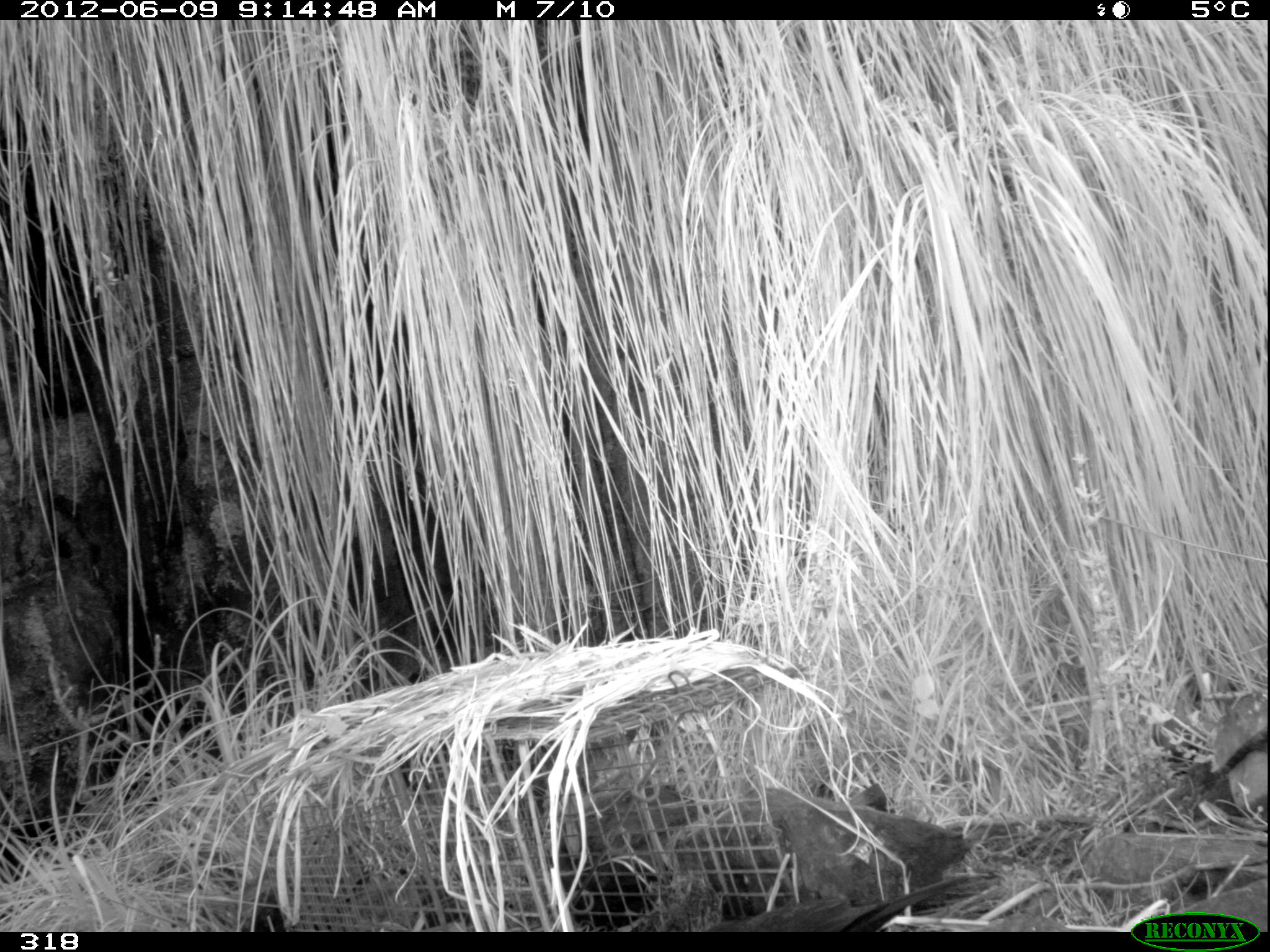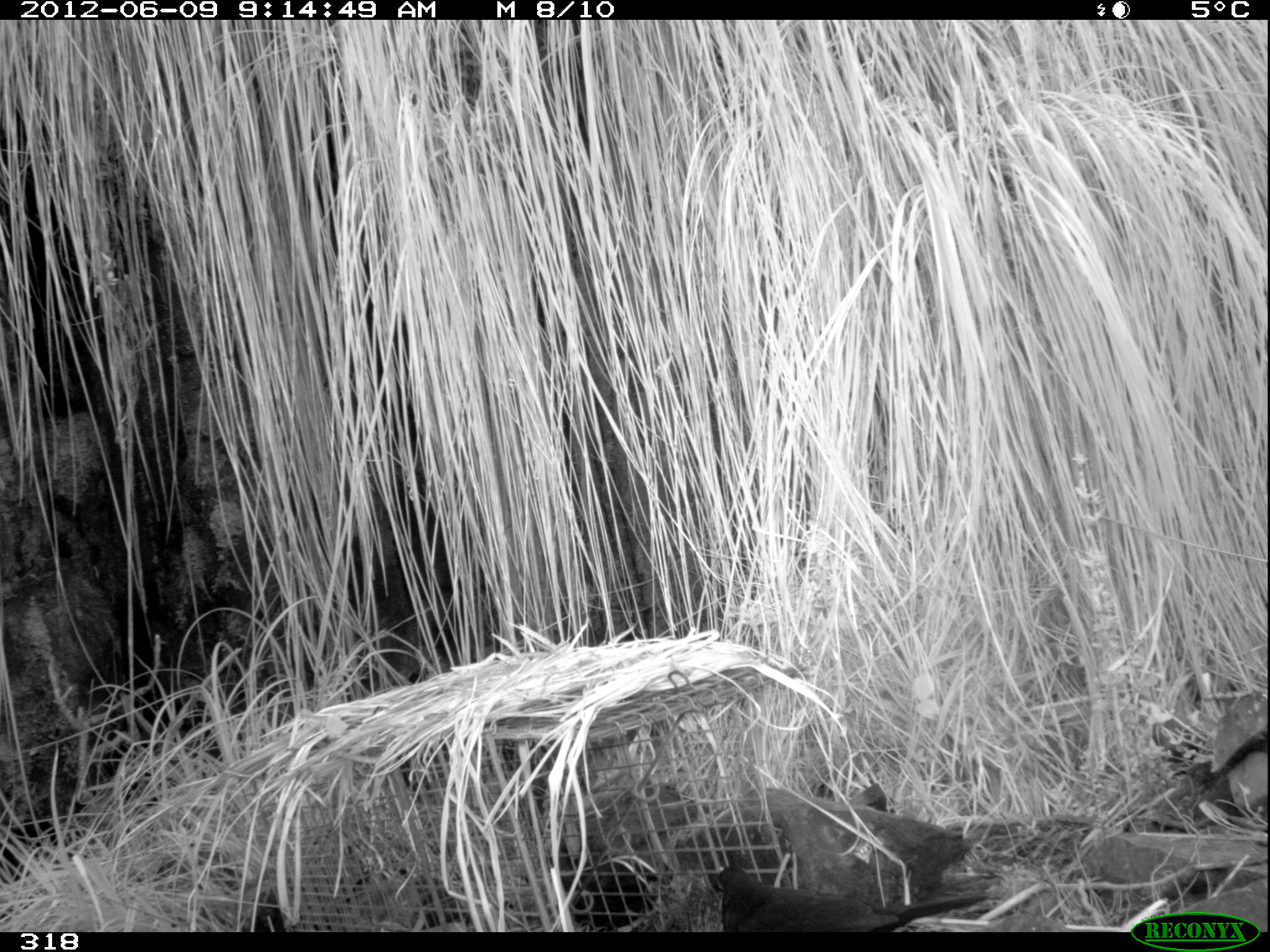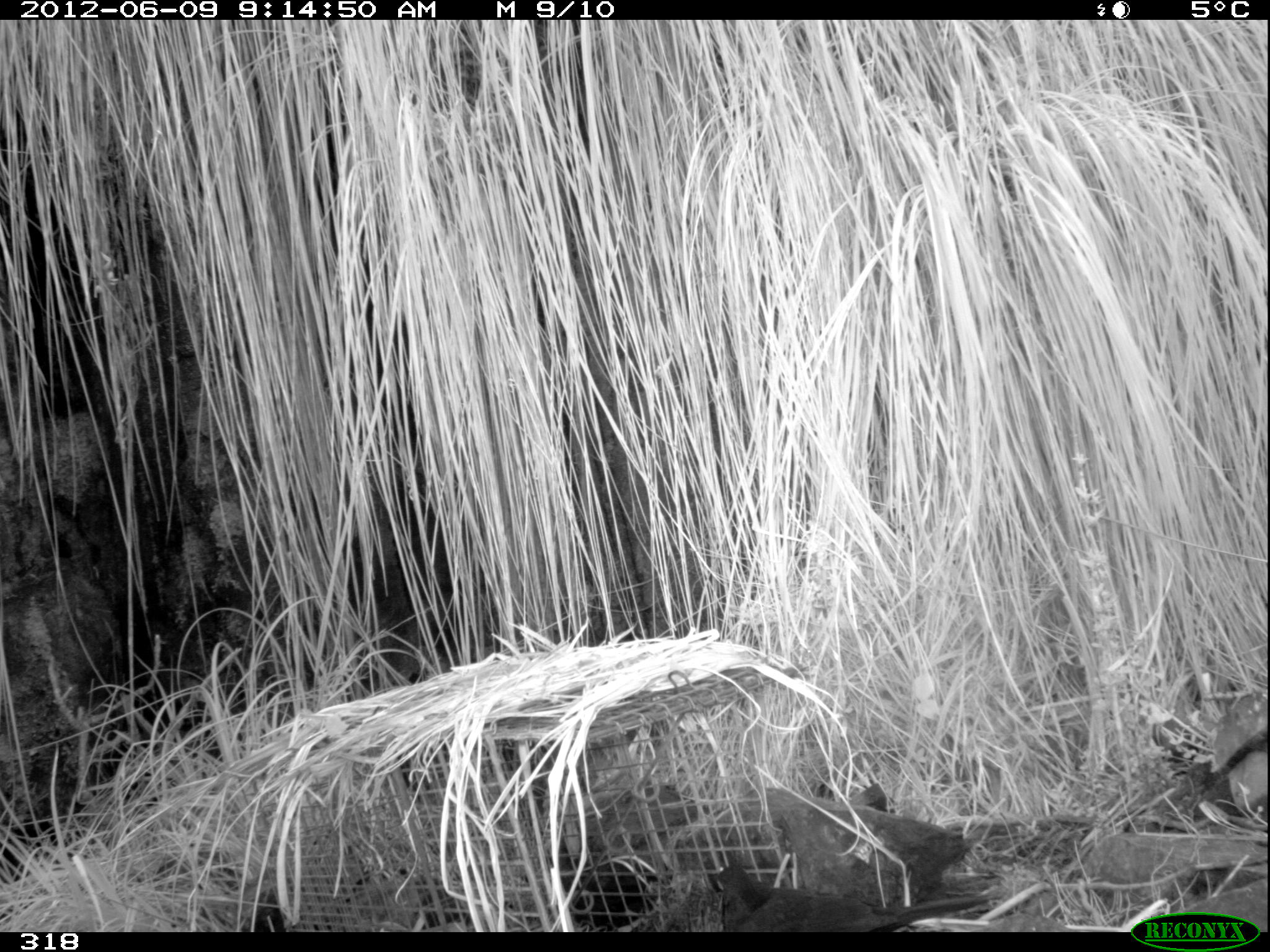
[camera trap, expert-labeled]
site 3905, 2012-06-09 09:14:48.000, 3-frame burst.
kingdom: Animalia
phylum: Chordata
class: Aves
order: Passeriformes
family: Turdidae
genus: Turdus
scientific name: Turdus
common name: true thrushes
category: turdus sp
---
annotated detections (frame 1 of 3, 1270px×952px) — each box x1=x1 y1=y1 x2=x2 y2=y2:
turdus sp: x1=702 y1=873 x2=971 y2=932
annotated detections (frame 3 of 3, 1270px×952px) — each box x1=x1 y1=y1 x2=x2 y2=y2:
turdus sp: x1=712 y1=859 x2=1001 y2=932